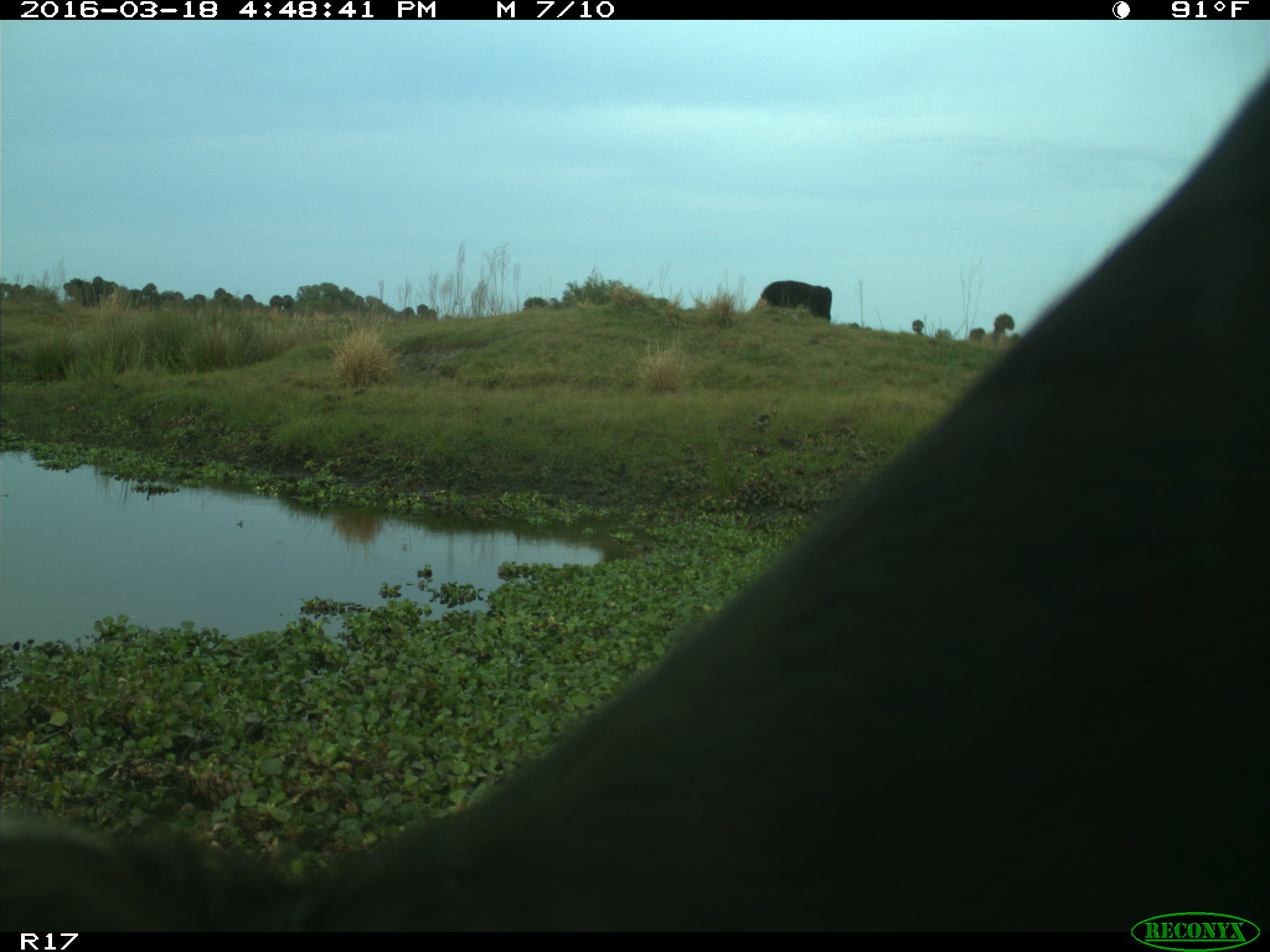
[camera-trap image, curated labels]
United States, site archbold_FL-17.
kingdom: Animalia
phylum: Chordata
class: Mammalia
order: Artiodactyla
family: Bovidae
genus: Bos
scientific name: Bos taurus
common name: domestic cow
Bos taurus (domestic cow).